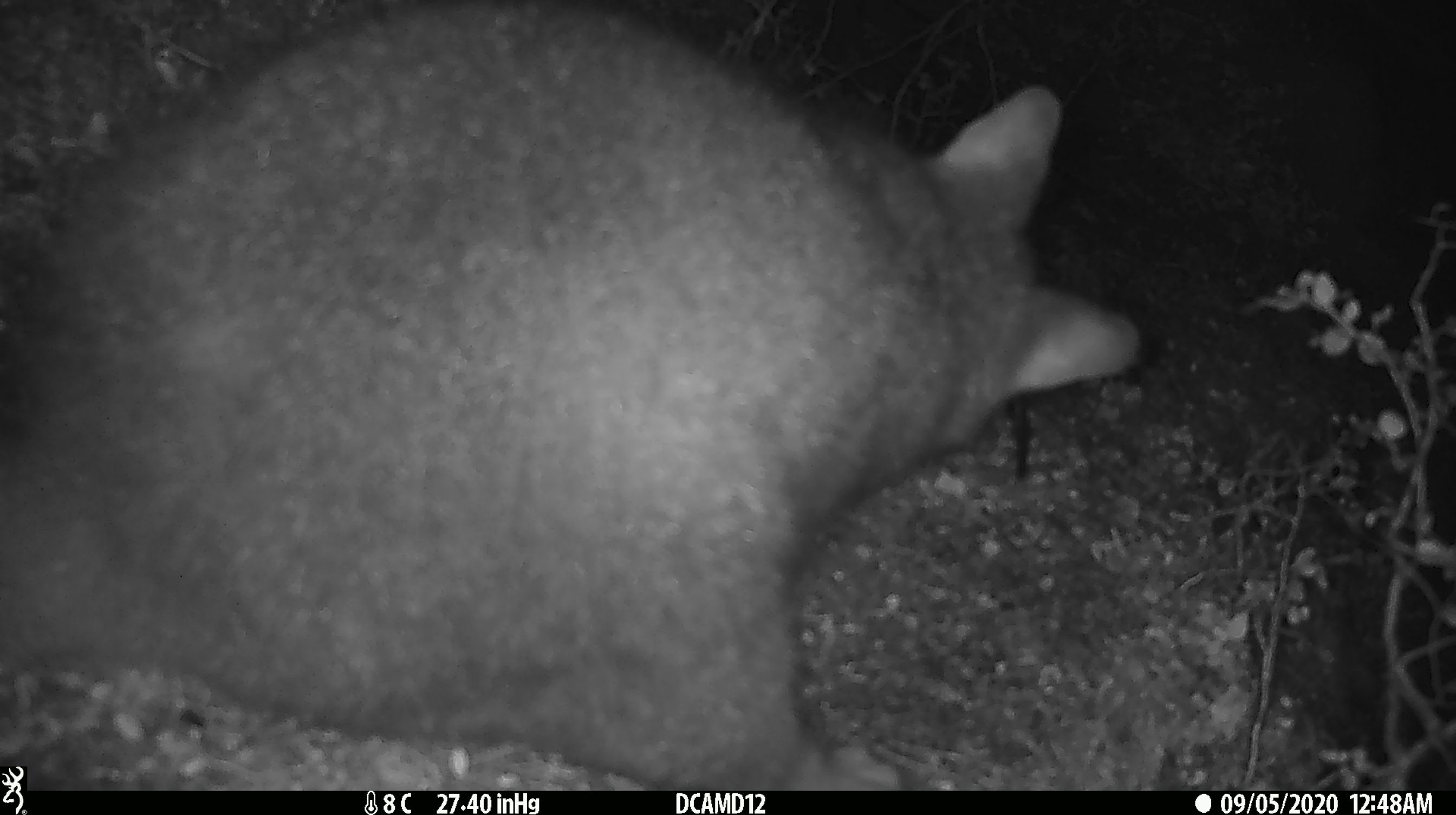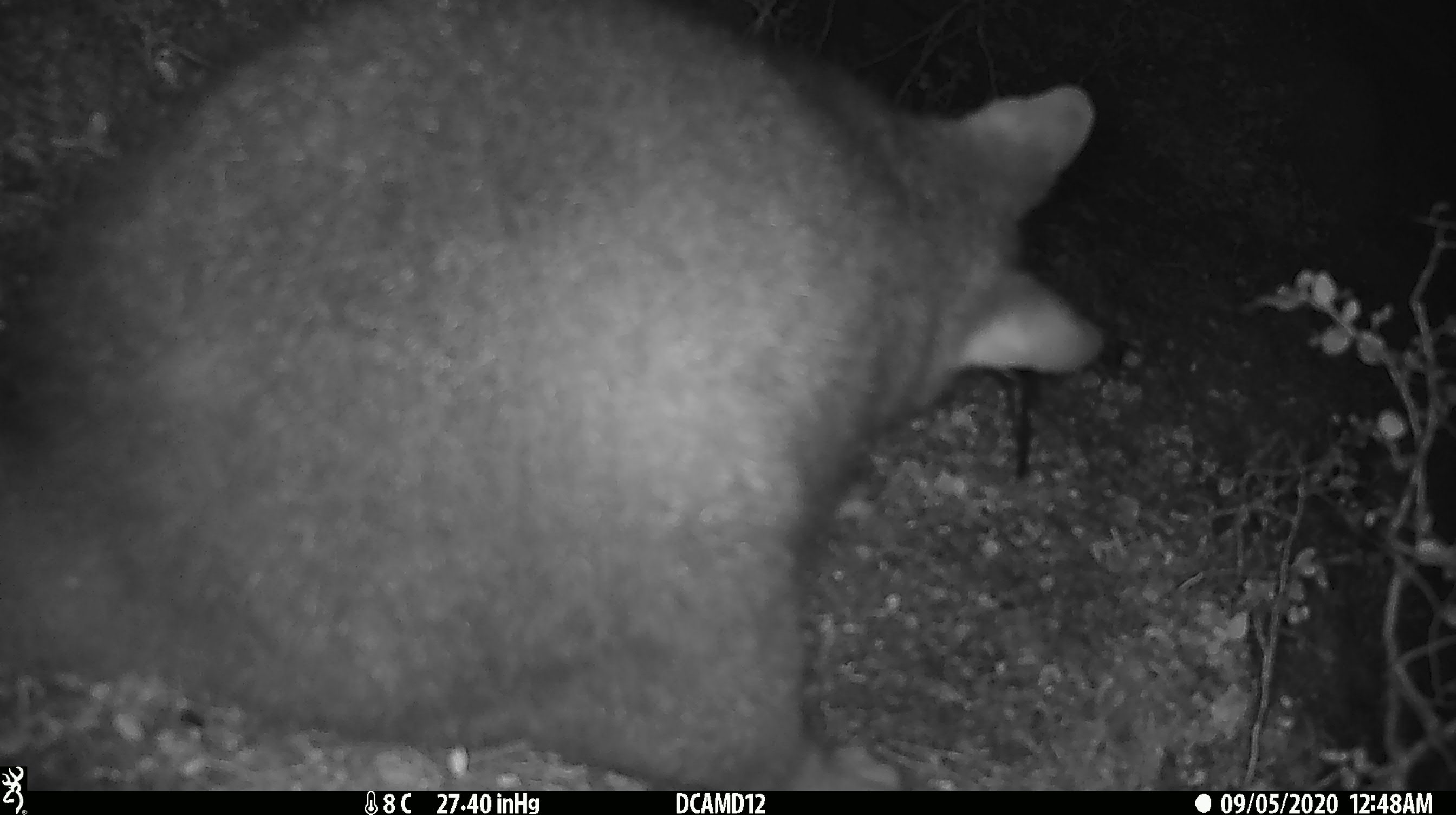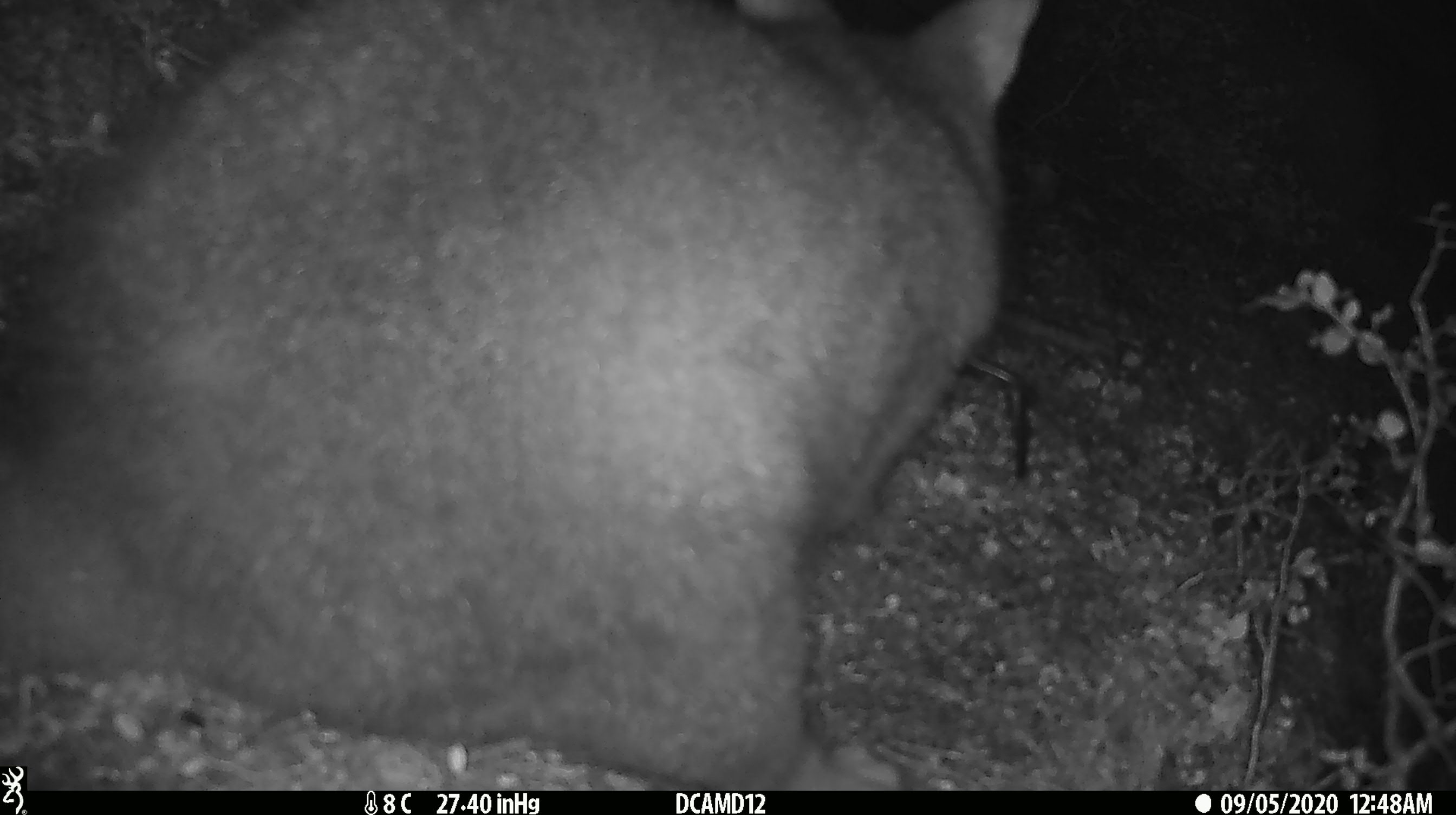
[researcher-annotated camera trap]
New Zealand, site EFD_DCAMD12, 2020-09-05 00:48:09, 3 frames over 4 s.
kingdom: Animalia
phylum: Chordata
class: Mammalia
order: Diprotodontia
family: Phalangeridae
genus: Trichosurus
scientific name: Trichosurus vulpecula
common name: common brushtail possum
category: possum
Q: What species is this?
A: Possum (common brushtail possum) (Trichosurus vulpecula).